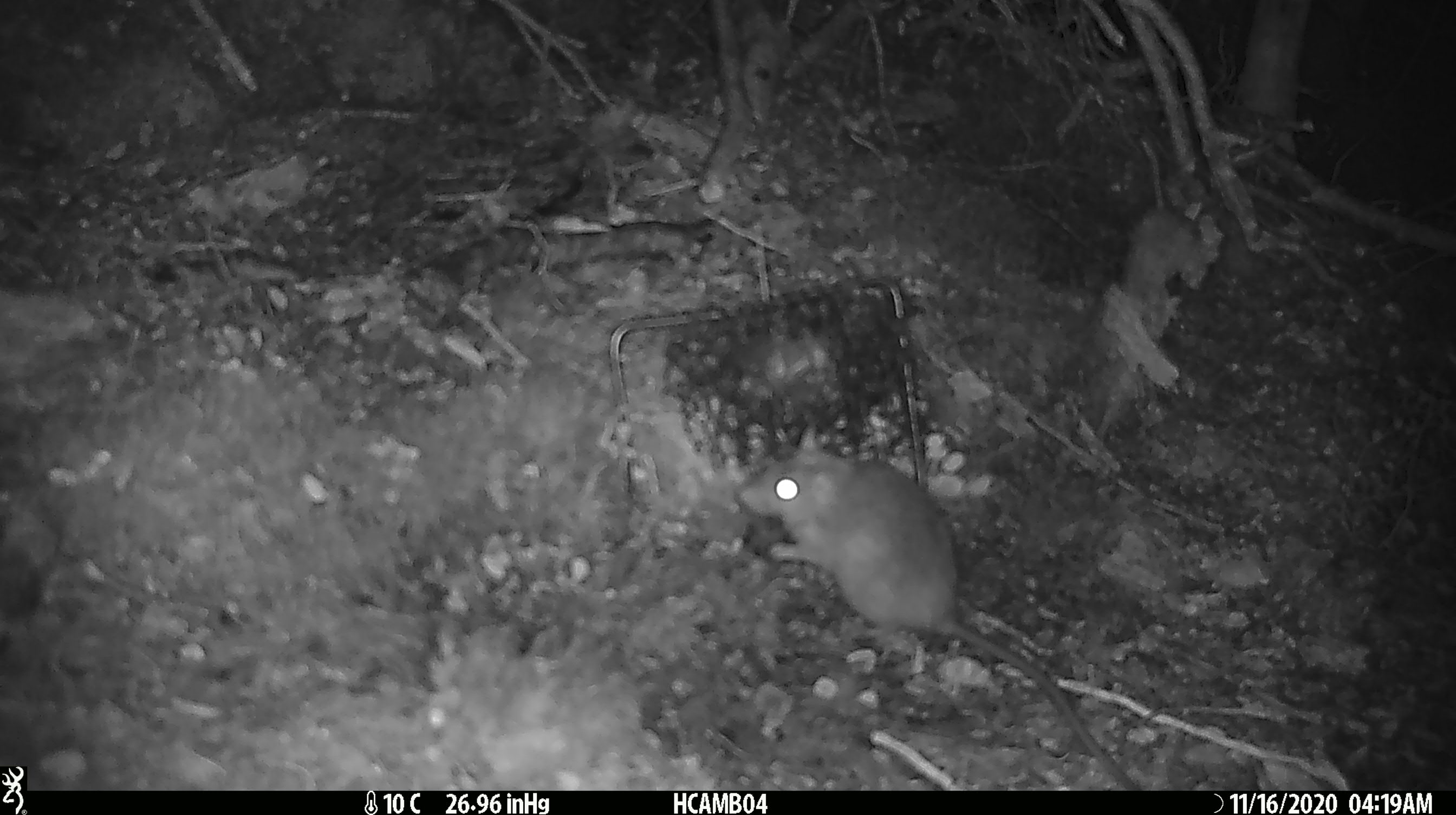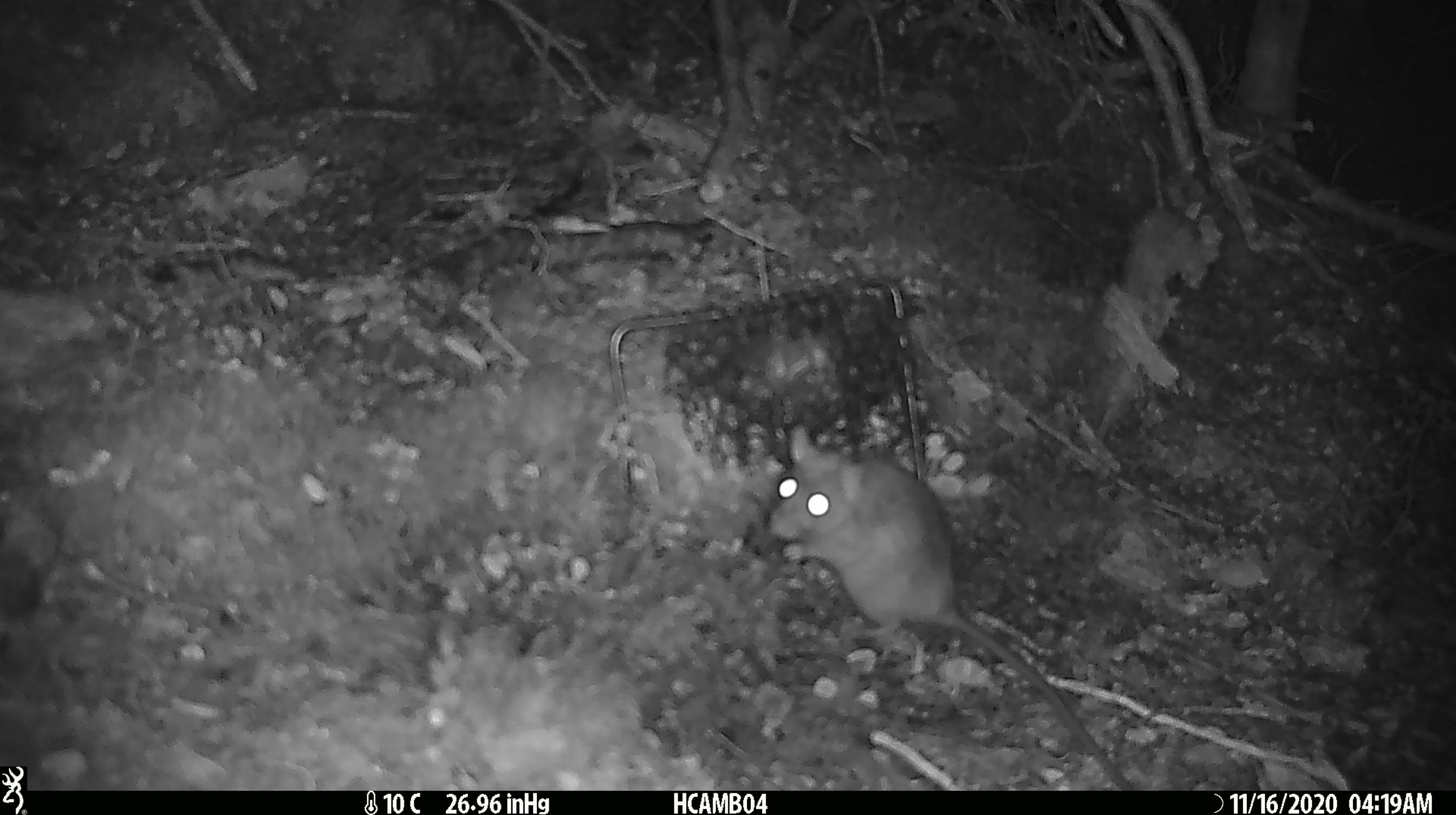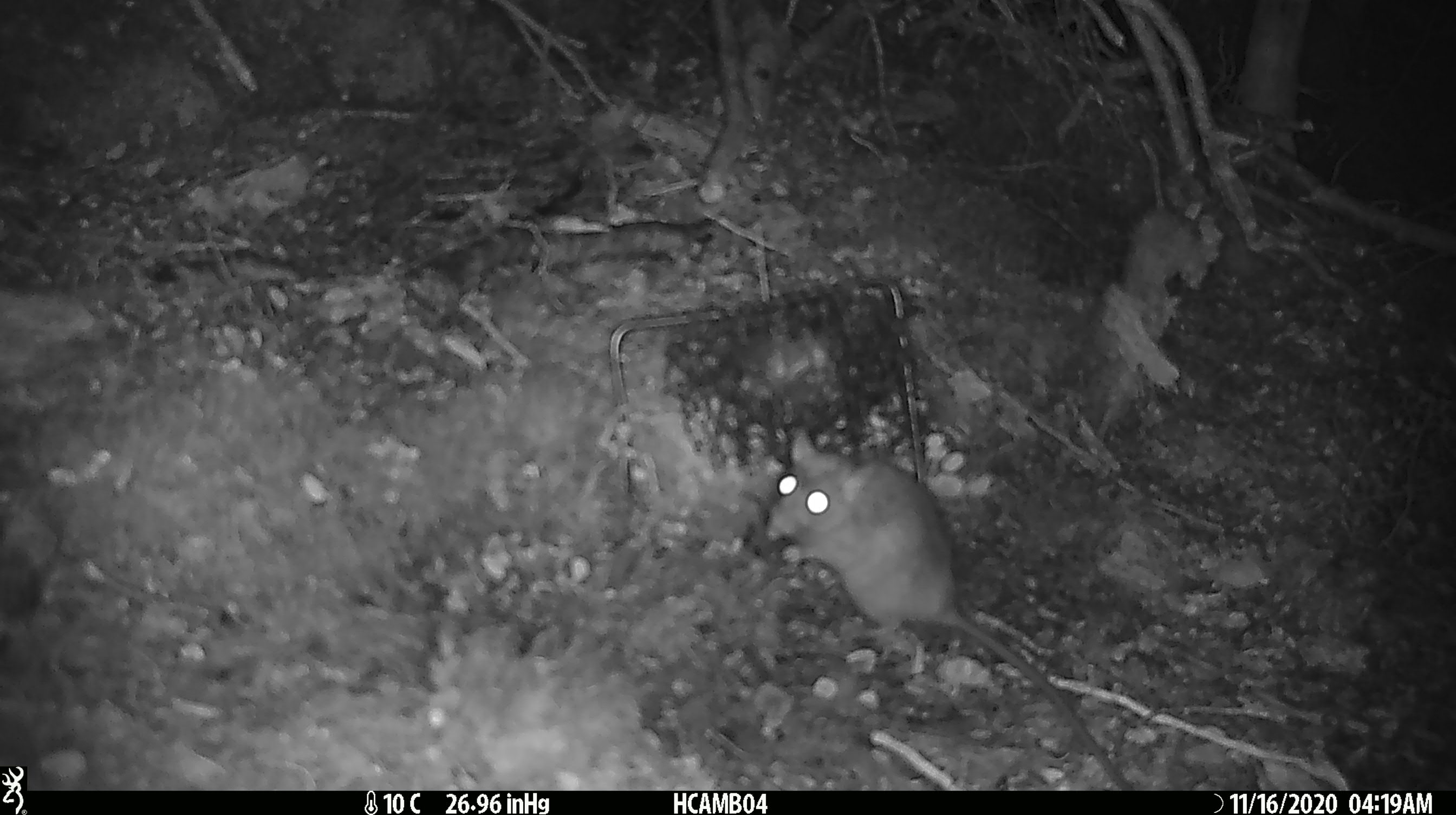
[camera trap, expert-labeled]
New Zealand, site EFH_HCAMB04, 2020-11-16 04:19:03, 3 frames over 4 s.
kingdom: Animalia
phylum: Chordata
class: Mammalia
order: Rodentia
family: Muridae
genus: Rattus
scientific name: Rattus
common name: rat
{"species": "rat (Rattus)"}